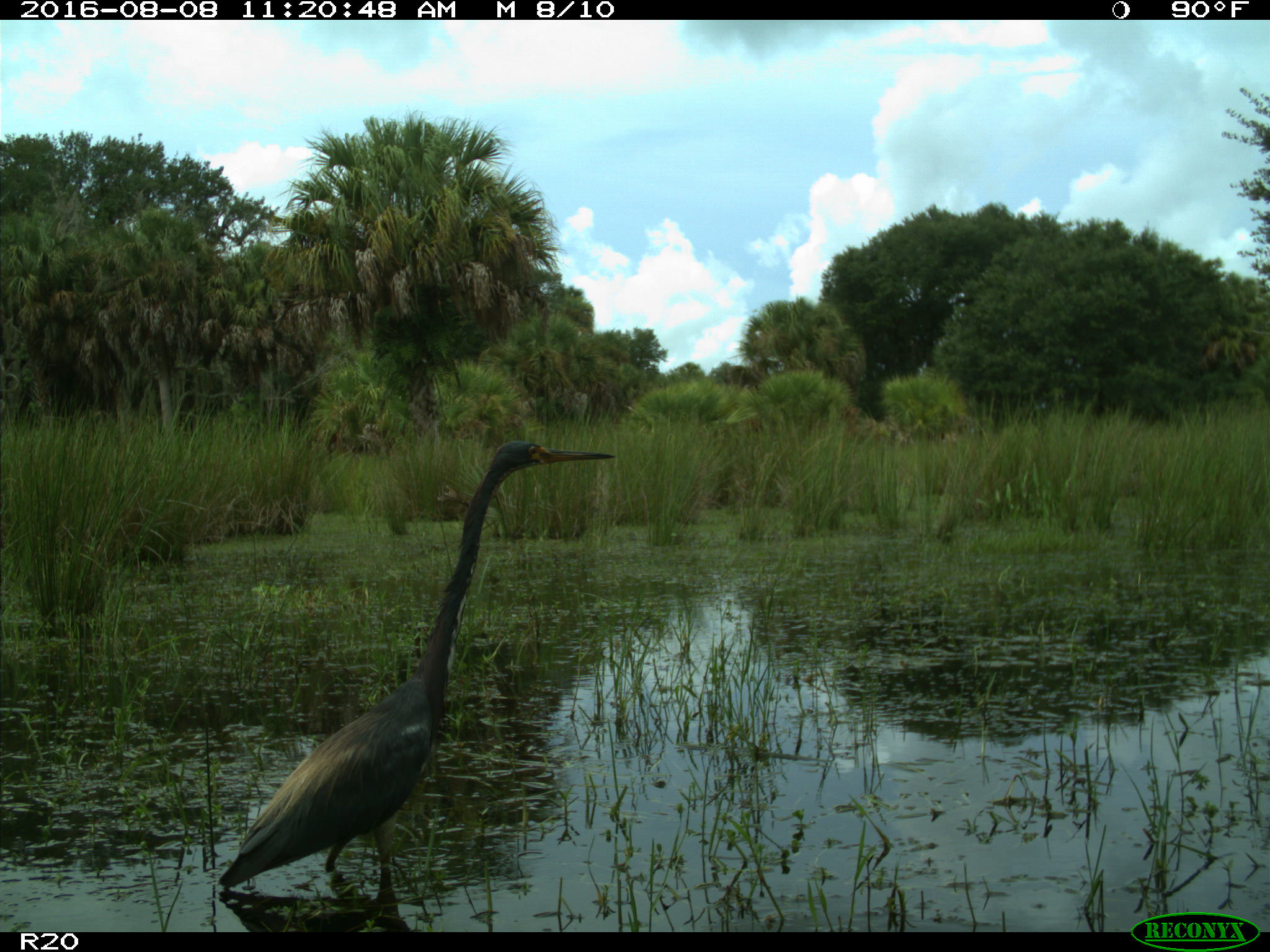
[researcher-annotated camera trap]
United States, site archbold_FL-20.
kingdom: Animalia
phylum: Chordata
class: Aves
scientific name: Aves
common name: birds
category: unidentified bird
Unidentified bird (birds) (Aves).